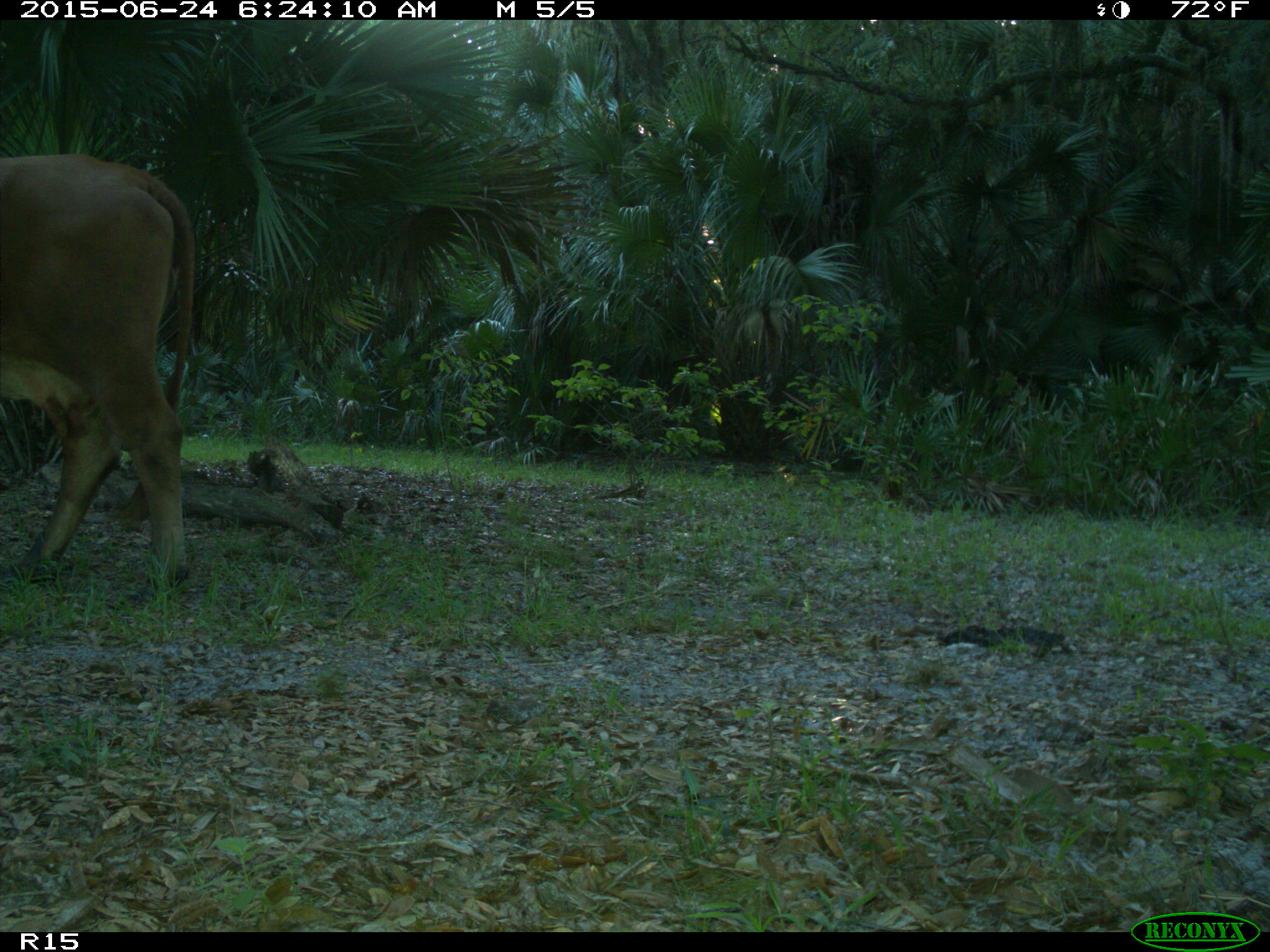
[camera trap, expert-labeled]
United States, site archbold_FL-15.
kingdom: Animalia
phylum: Chordata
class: Mammalia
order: Artiodactyla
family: Bovidae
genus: Bos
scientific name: Bos taurus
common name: domestic cow